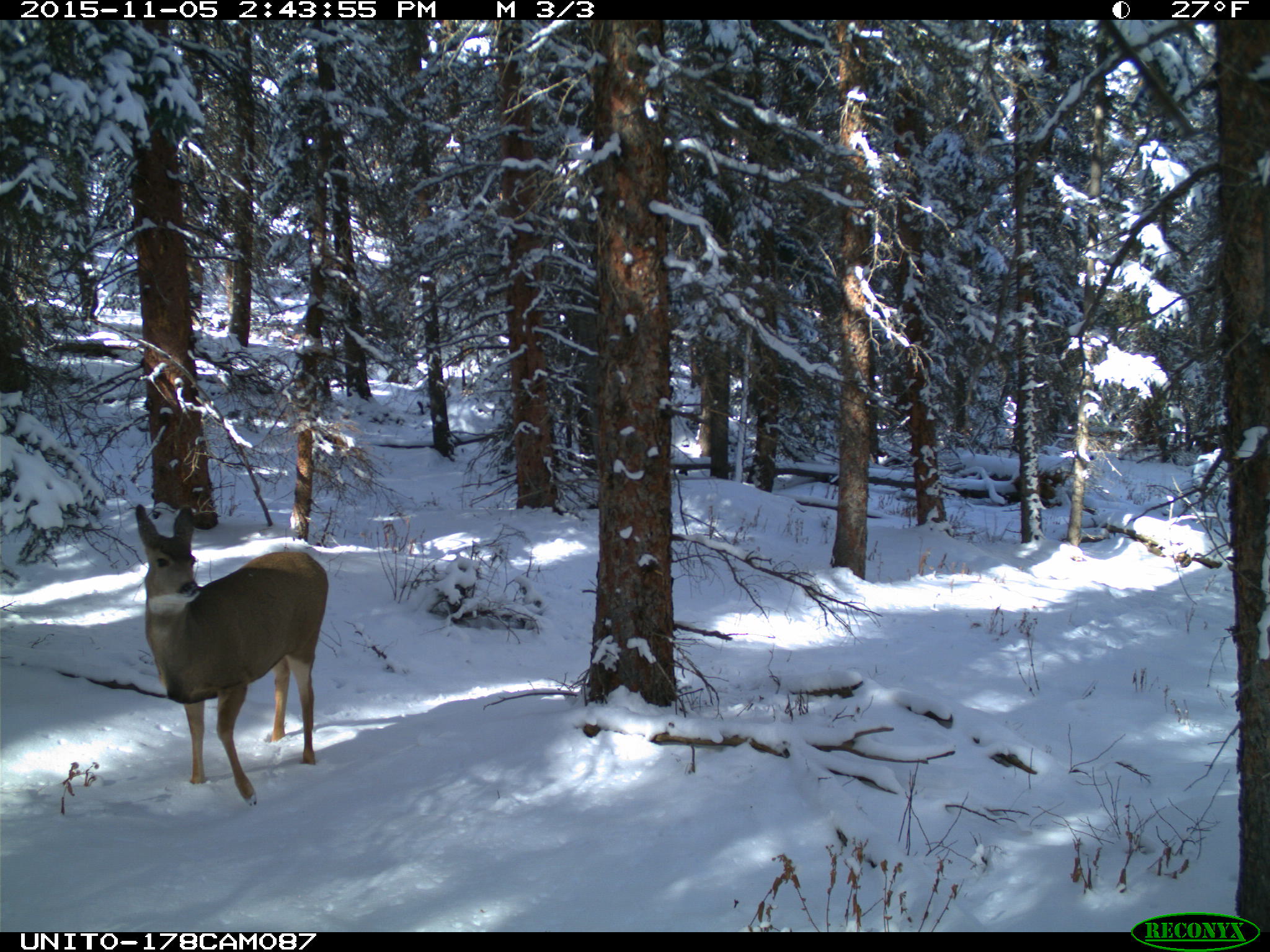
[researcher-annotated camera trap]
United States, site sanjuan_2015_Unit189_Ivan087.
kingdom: Animalia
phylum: Chordata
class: Mammalia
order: Artiodactyla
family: Cervidae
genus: Odocoileus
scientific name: Odocoileus hemionus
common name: mule deer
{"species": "Odocoileus hemionus (mule deer)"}